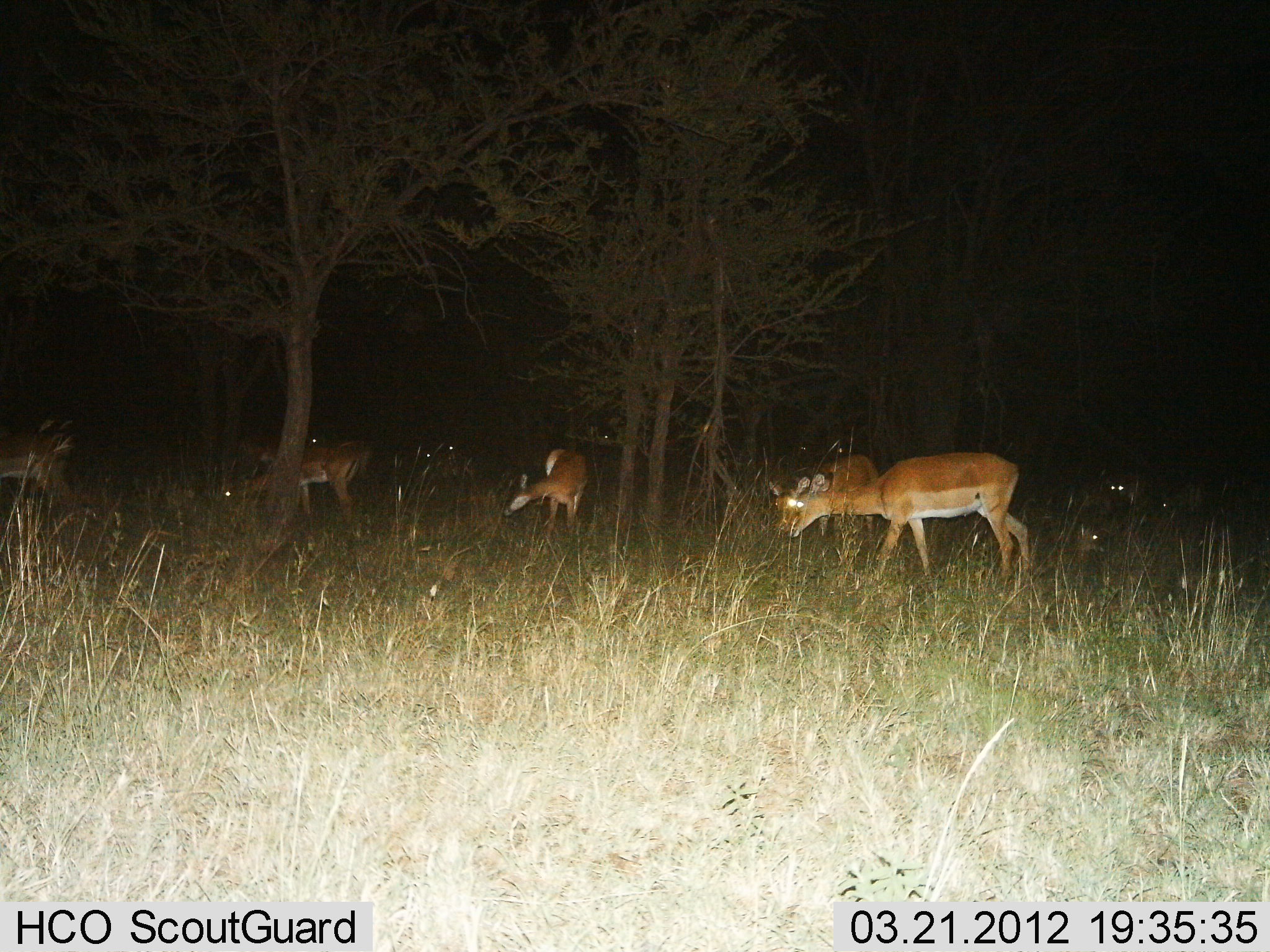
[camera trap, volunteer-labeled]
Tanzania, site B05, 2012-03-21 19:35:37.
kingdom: Animalia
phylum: Chordata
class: Mammalia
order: Artiodactyla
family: Bovidae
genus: Aepyceros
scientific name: Aepyceros melampus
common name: impala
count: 9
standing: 55%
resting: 18%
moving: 14%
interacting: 0%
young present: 0%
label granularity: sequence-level